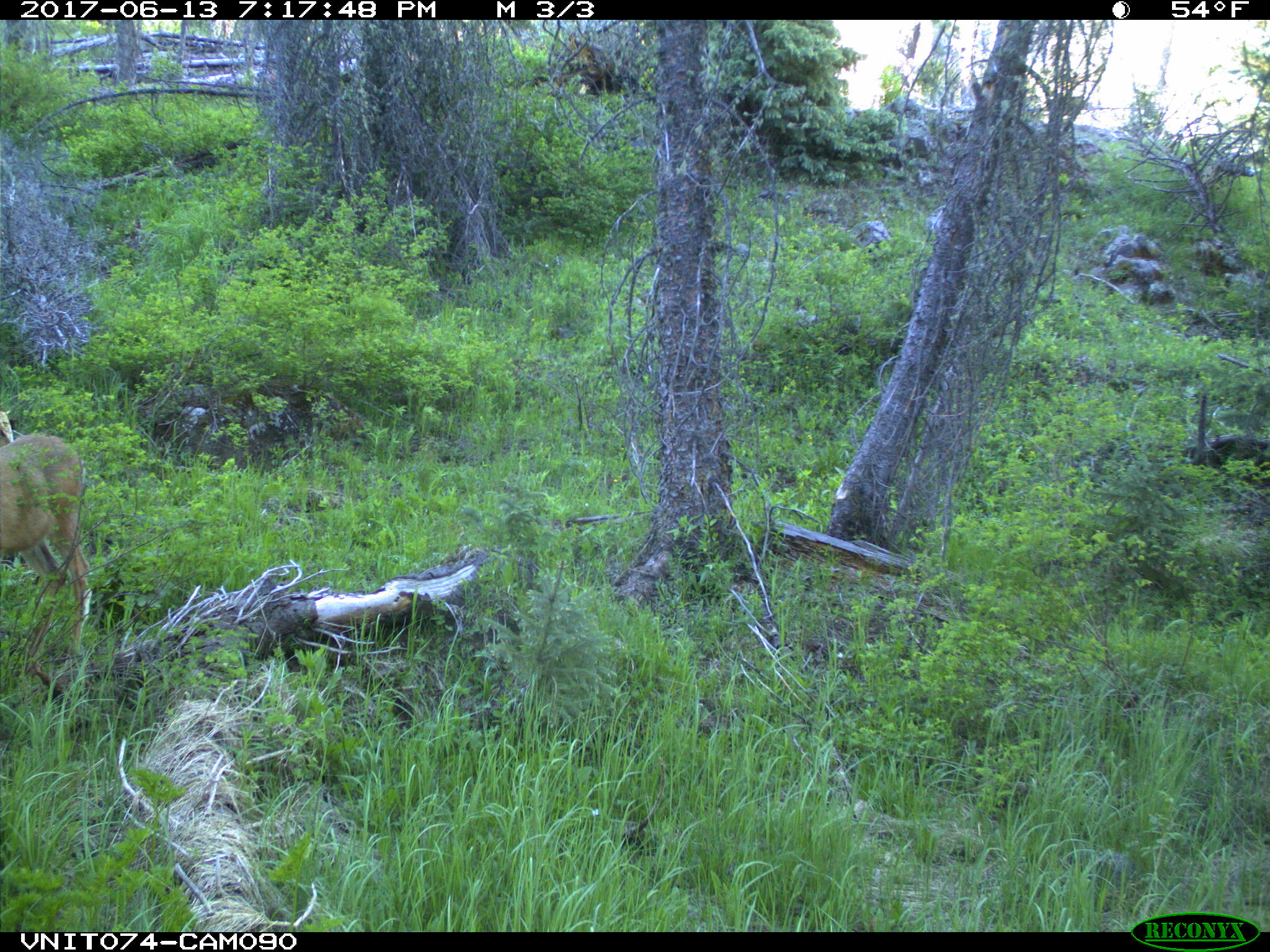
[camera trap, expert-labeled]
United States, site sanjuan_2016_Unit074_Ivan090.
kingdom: Animalia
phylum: Chordata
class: Mammalia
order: Artiodactyla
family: Cervidae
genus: Odocoileus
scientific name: Odocoileus hemionus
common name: mule deer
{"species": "Odocoileus hemionus (mule deer)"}